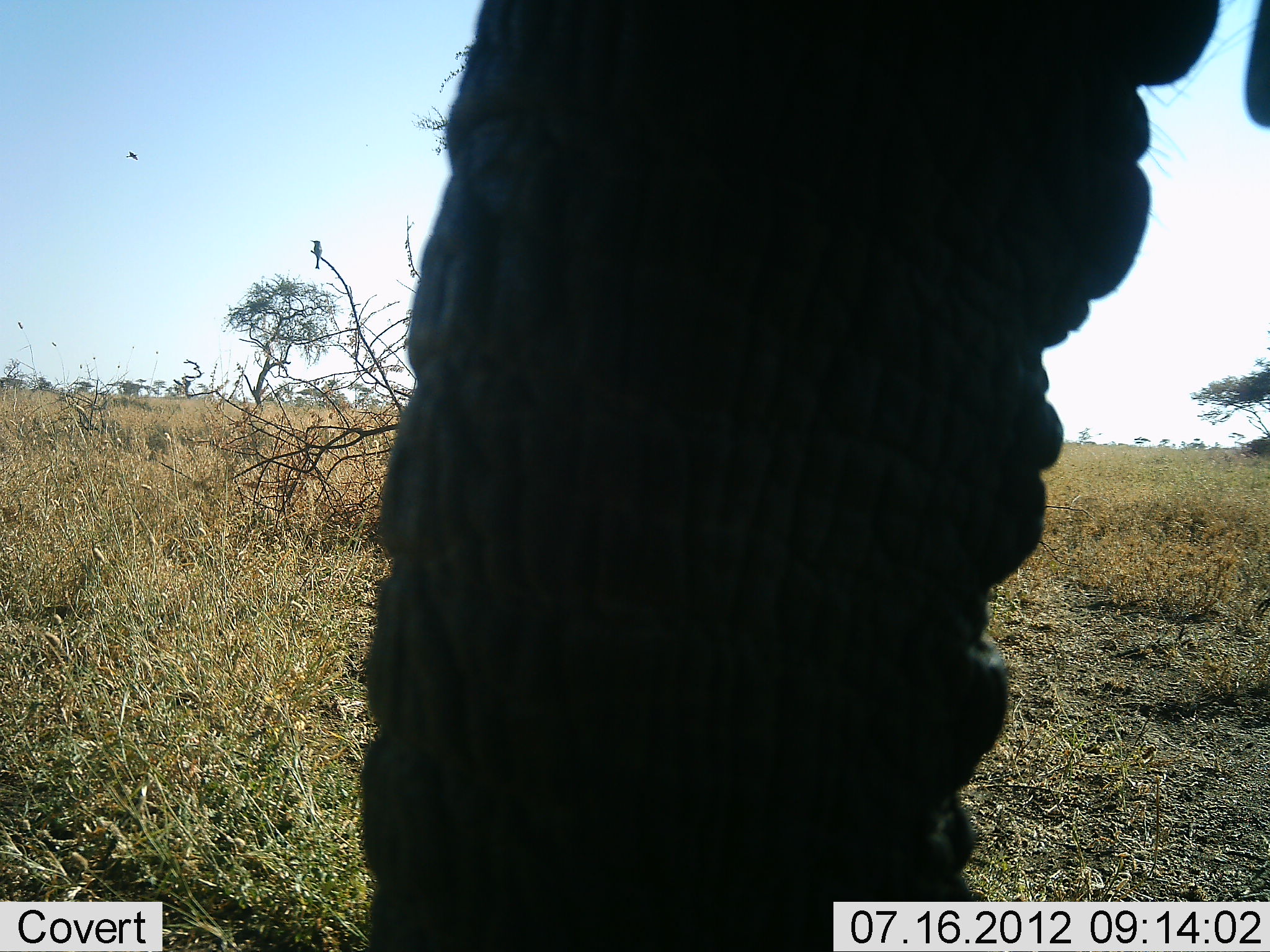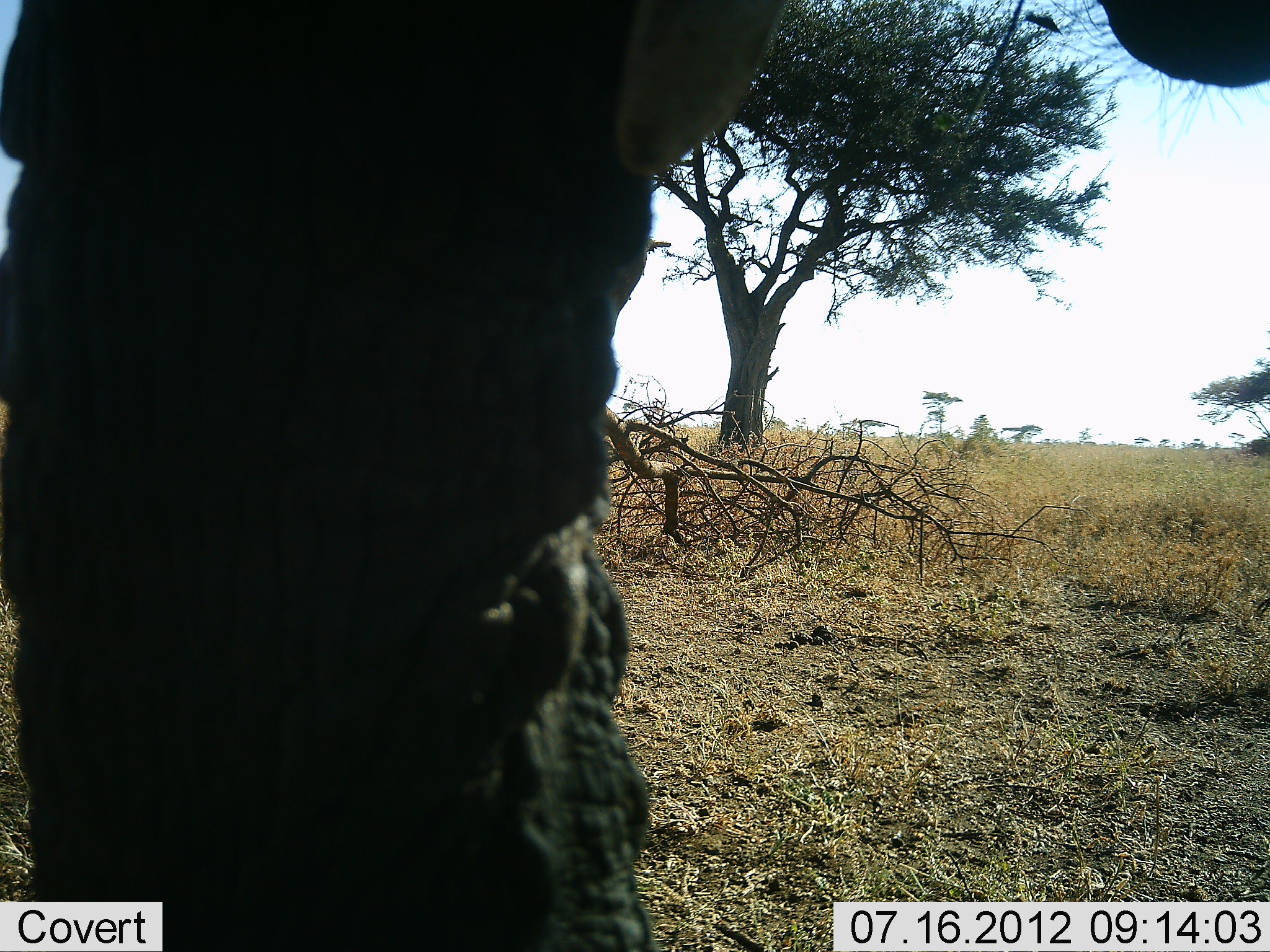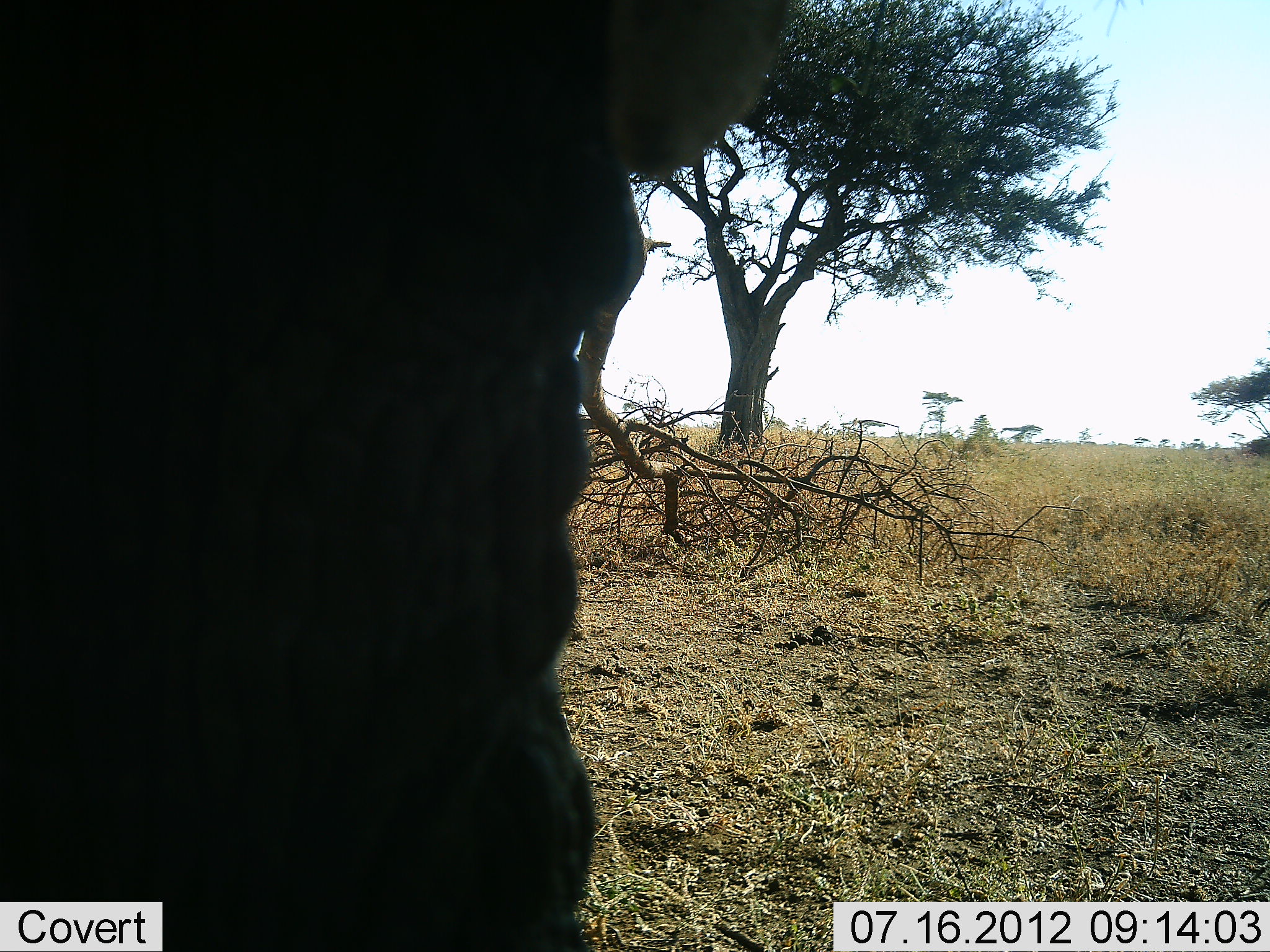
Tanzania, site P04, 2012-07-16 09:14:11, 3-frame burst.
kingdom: Animalia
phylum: Chordata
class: Mammalia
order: Proboscidea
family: Elephantidae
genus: Loxodonta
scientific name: Loxodonta africana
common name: african bush elephant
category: elephant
Elephant (african bush elephant) (Loxodonta africana), count 1. Behavior (volunteer vote fractions): standing 67%, resting 0%, moving 42%, interacting 0%. Young present (vote fraction): 0%. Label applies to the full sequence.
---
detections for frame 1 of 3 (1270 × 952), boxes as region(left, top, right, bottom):
animal: region(355, 0, 1270, 952); region(309, 239, 322, 270); region(124, 148, 139, 163)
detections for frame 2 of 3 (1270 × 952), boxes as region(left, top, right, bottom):
animal: region(0, 0, 1270, 952); region(1018, 12, 1063, 38)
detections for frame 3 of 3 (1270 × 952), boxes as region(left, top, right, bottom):
animal: region(0, 1, 1269, 952)